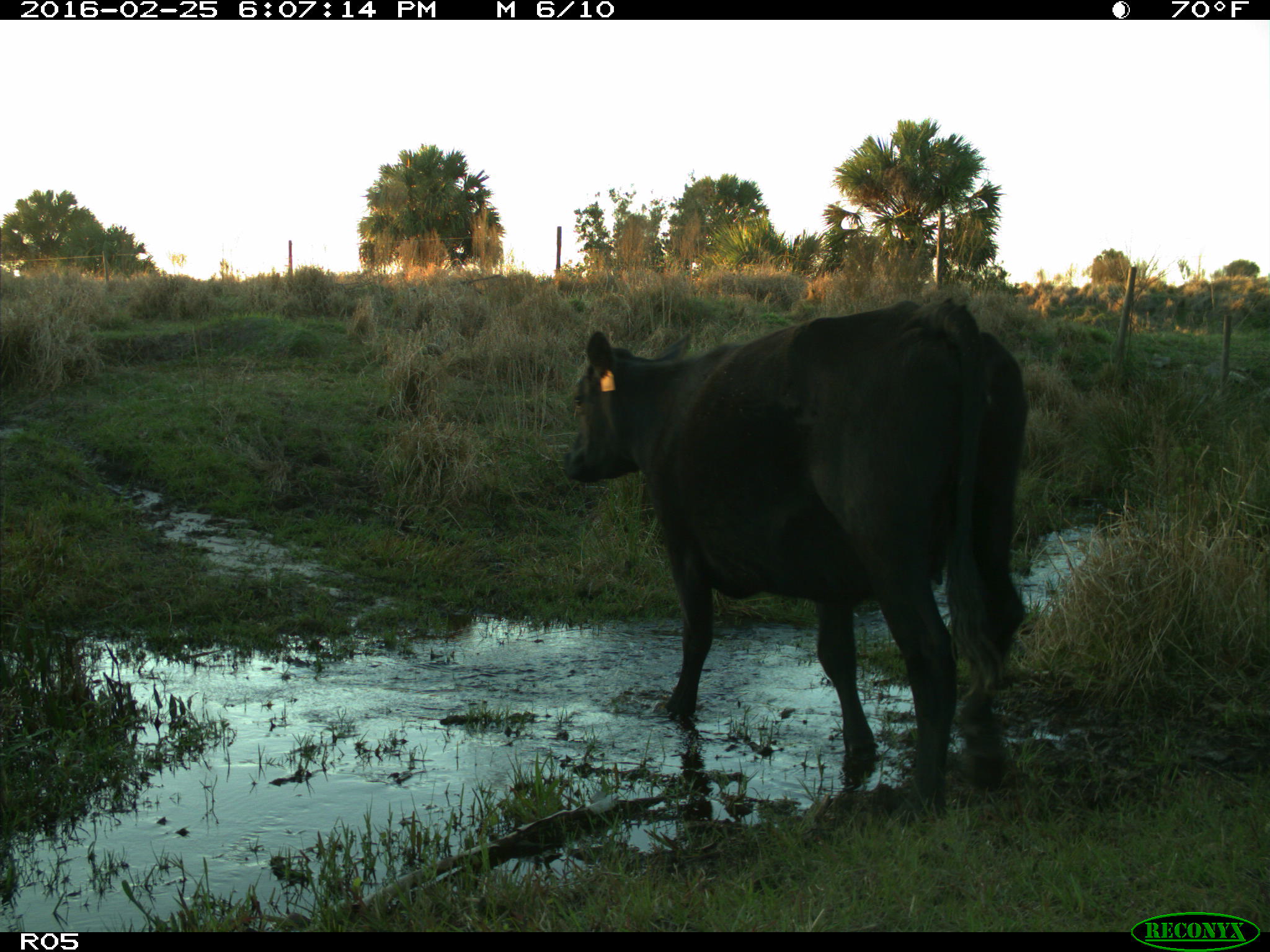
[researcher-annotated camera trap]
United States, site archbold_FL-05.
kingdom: Animalia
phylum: Chordata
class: Mammalia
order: Artiodactyla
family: Bovidae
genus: Bos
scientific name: Bos taurus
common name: domestic cow